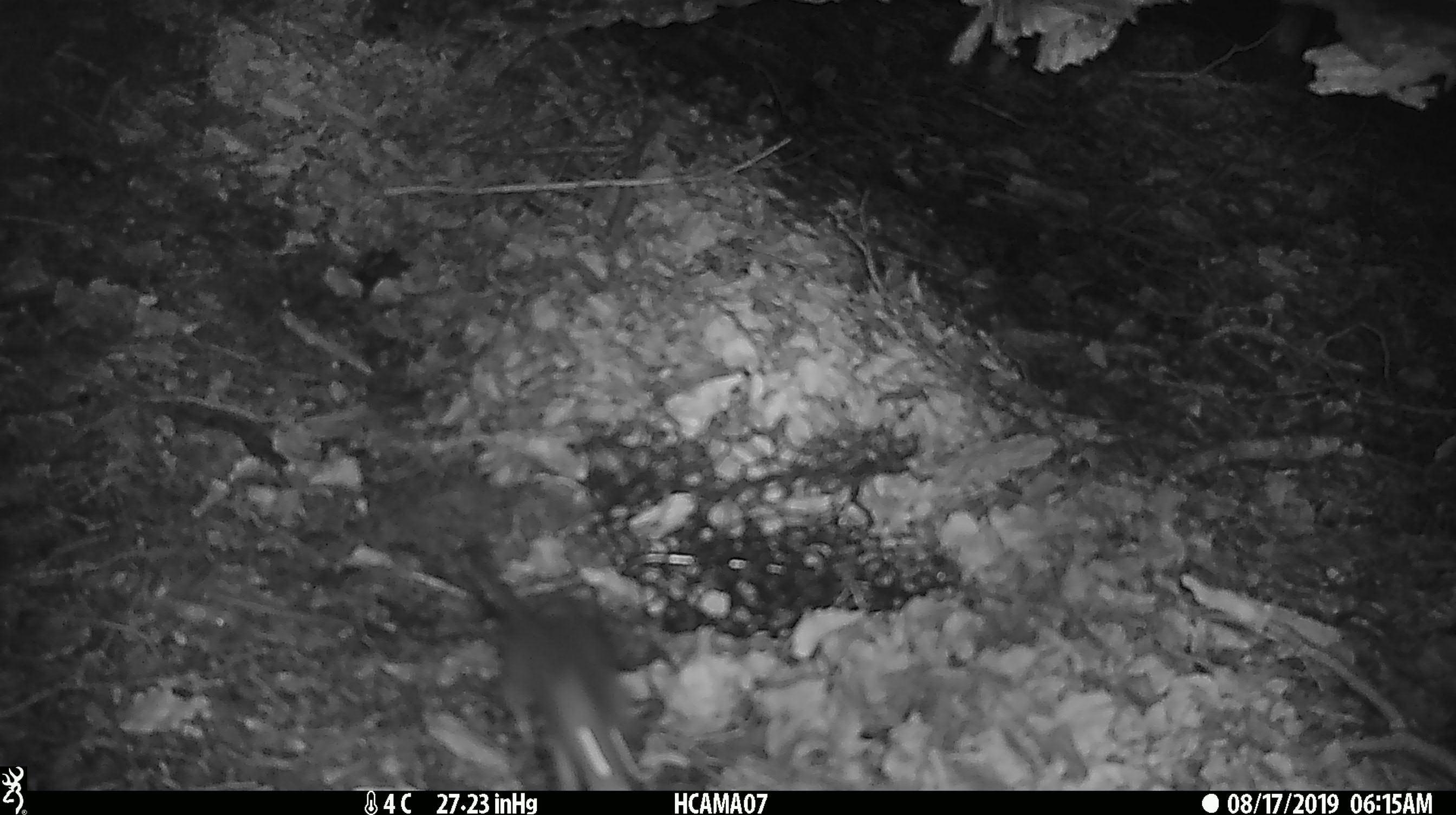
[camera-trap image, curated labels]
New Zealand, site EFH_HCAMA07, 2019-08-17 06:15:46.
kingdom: Animalia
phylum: Chordata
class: Mammalia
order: Rodentia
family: Muridae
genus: Mus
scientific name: Mus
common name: mouse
Mouse (Mus).